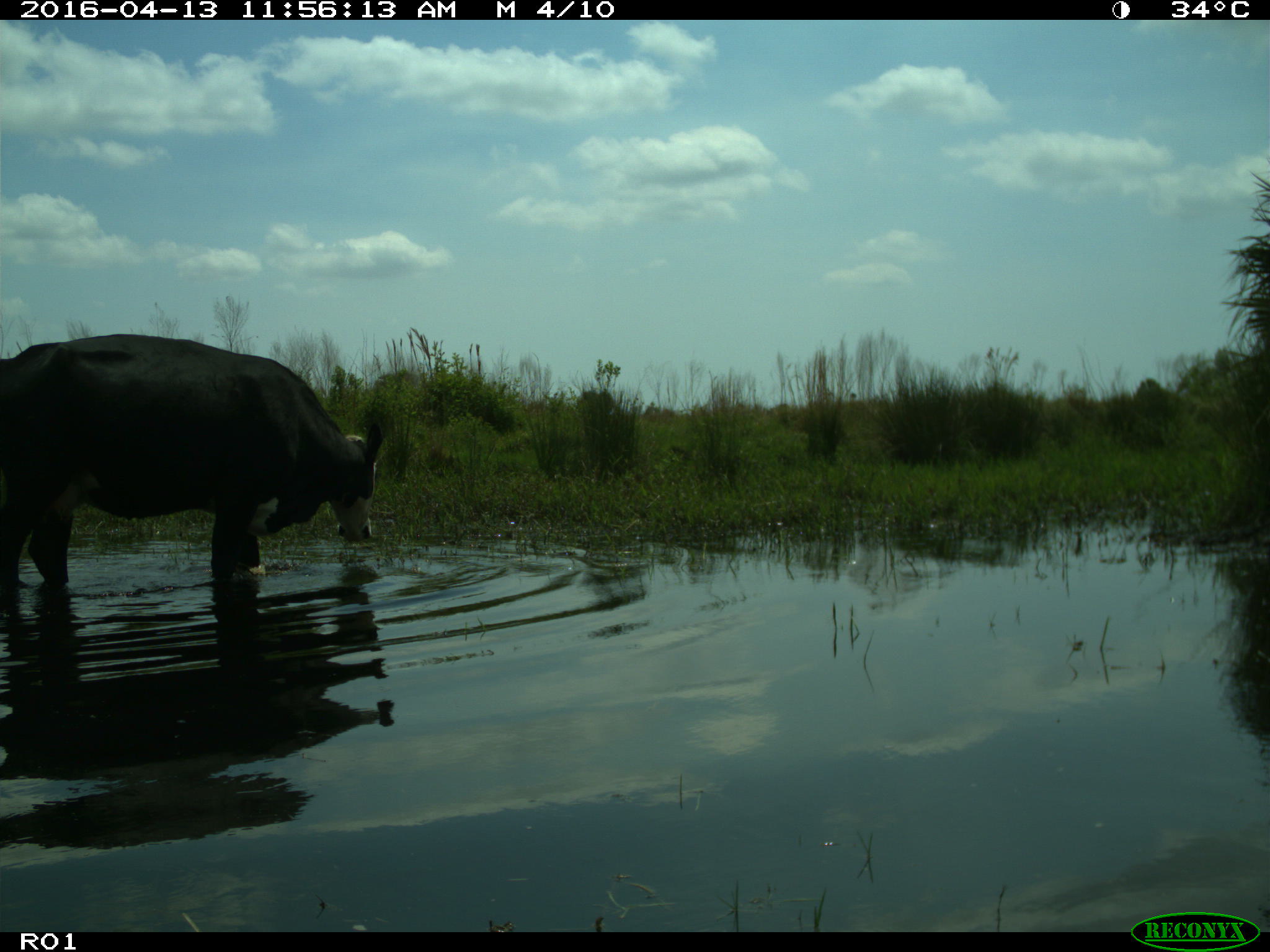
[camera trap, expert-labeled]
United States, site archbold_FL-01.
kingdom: Animalia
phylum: Chordata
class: Mammalia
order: Artiodactyla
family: Bovidae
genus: Bos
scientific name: Bos taurus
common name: domestic cow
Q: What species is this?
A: Bos taurus (domestic cow).